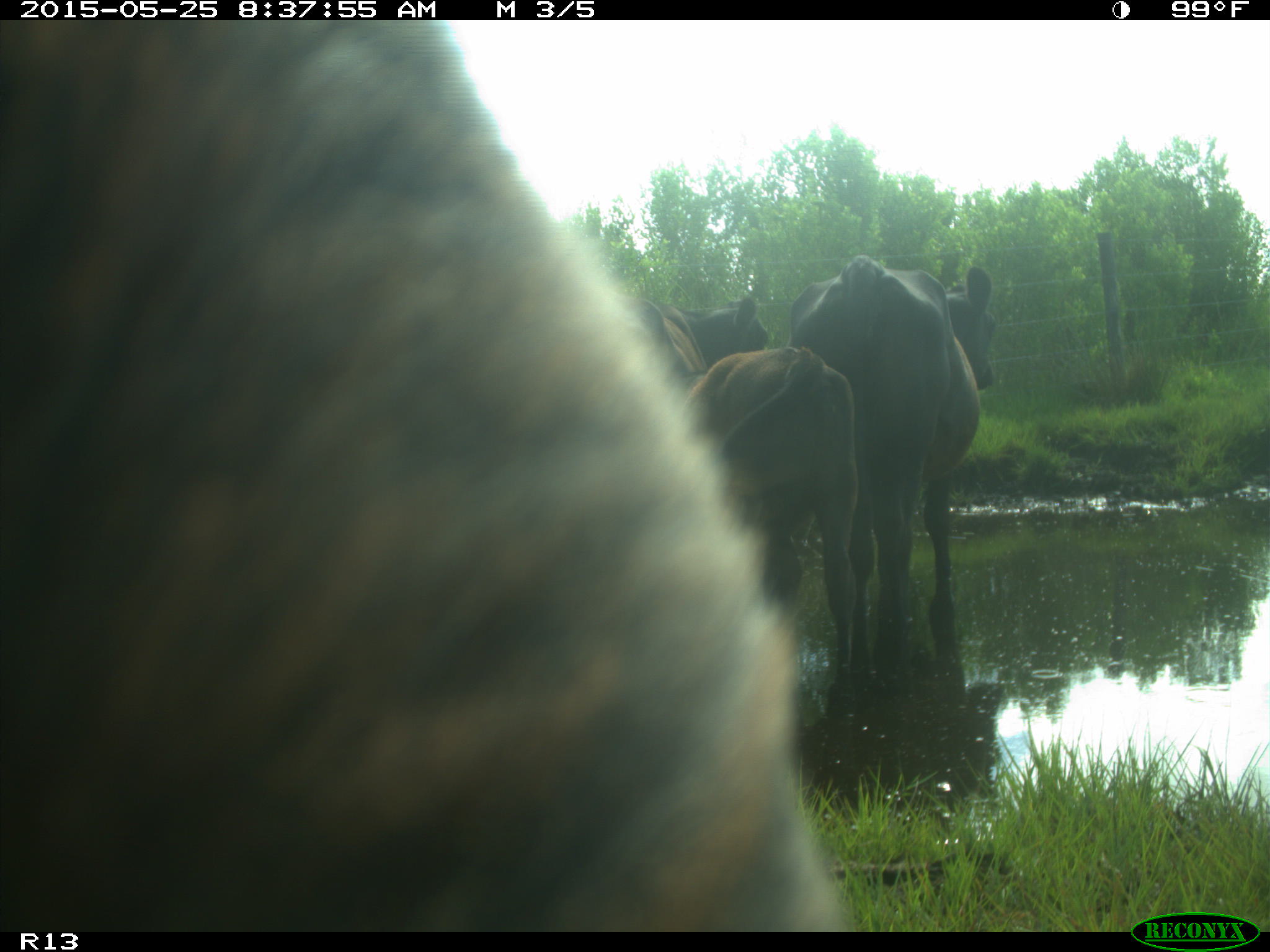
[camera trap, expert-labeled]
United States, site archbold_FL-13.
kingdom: Animalia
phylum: Chordata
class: Mammalia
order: Artiodactyla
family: Bovidae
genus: Bos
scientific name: Bos taurus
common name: domestic cow